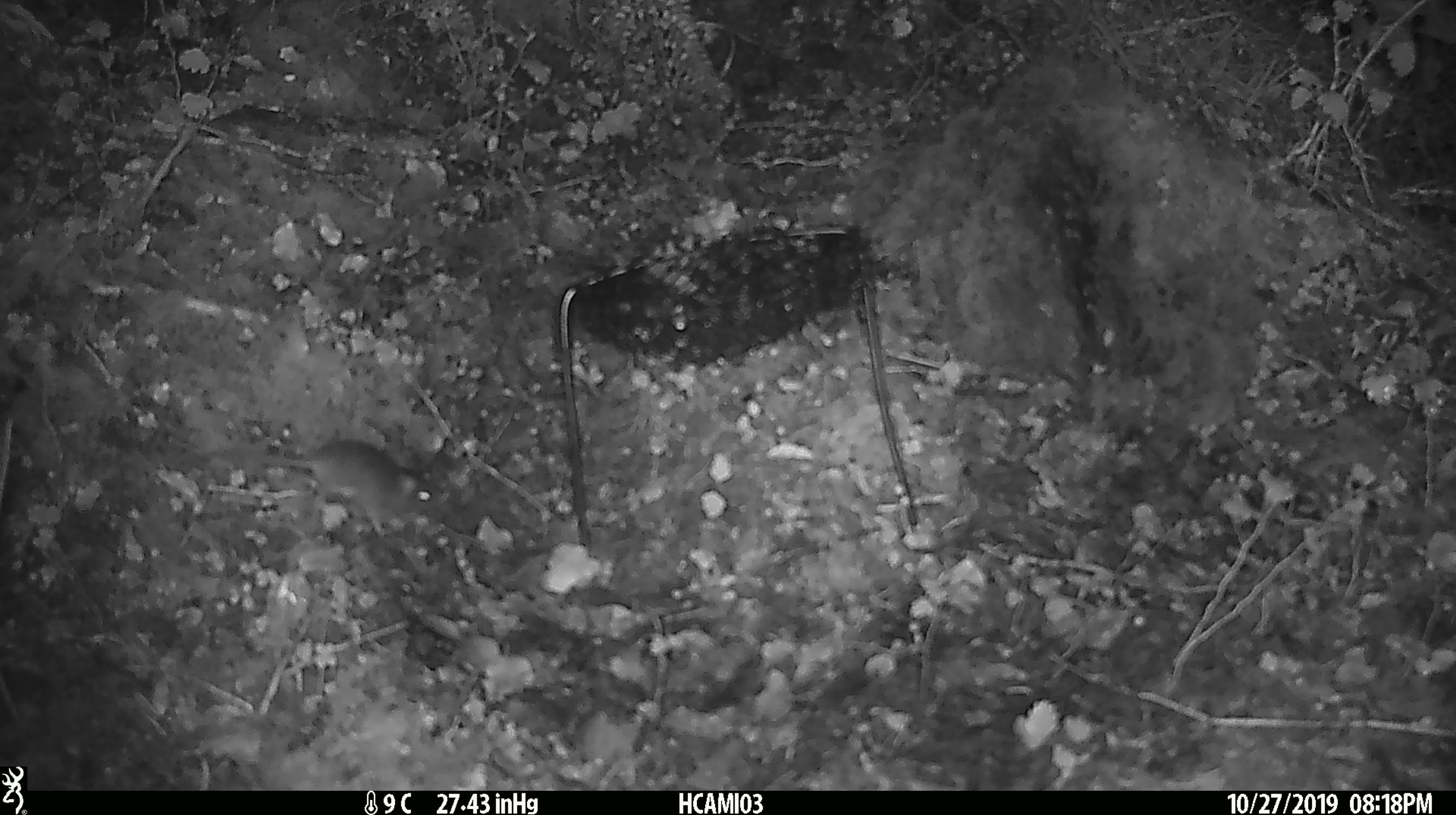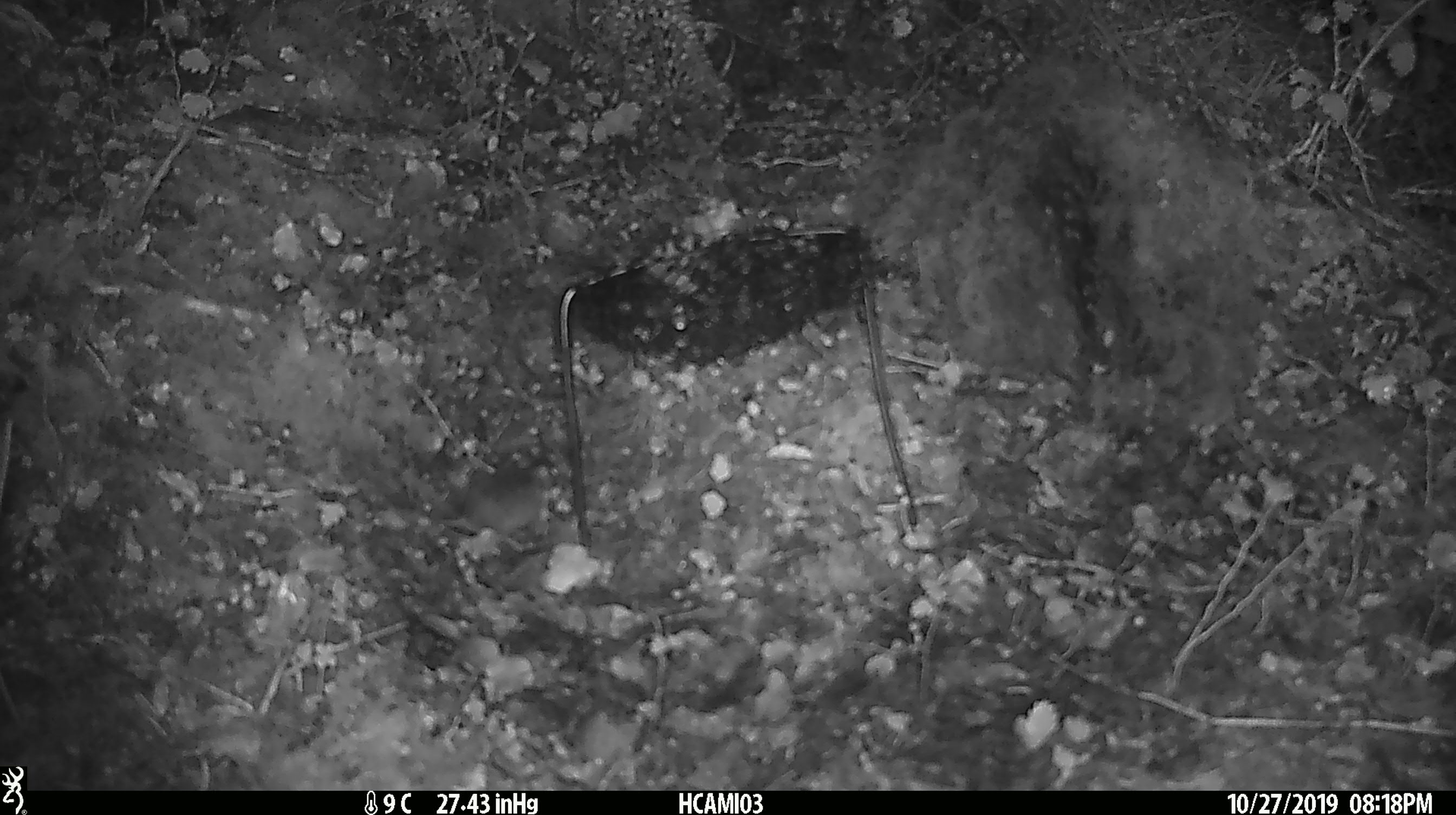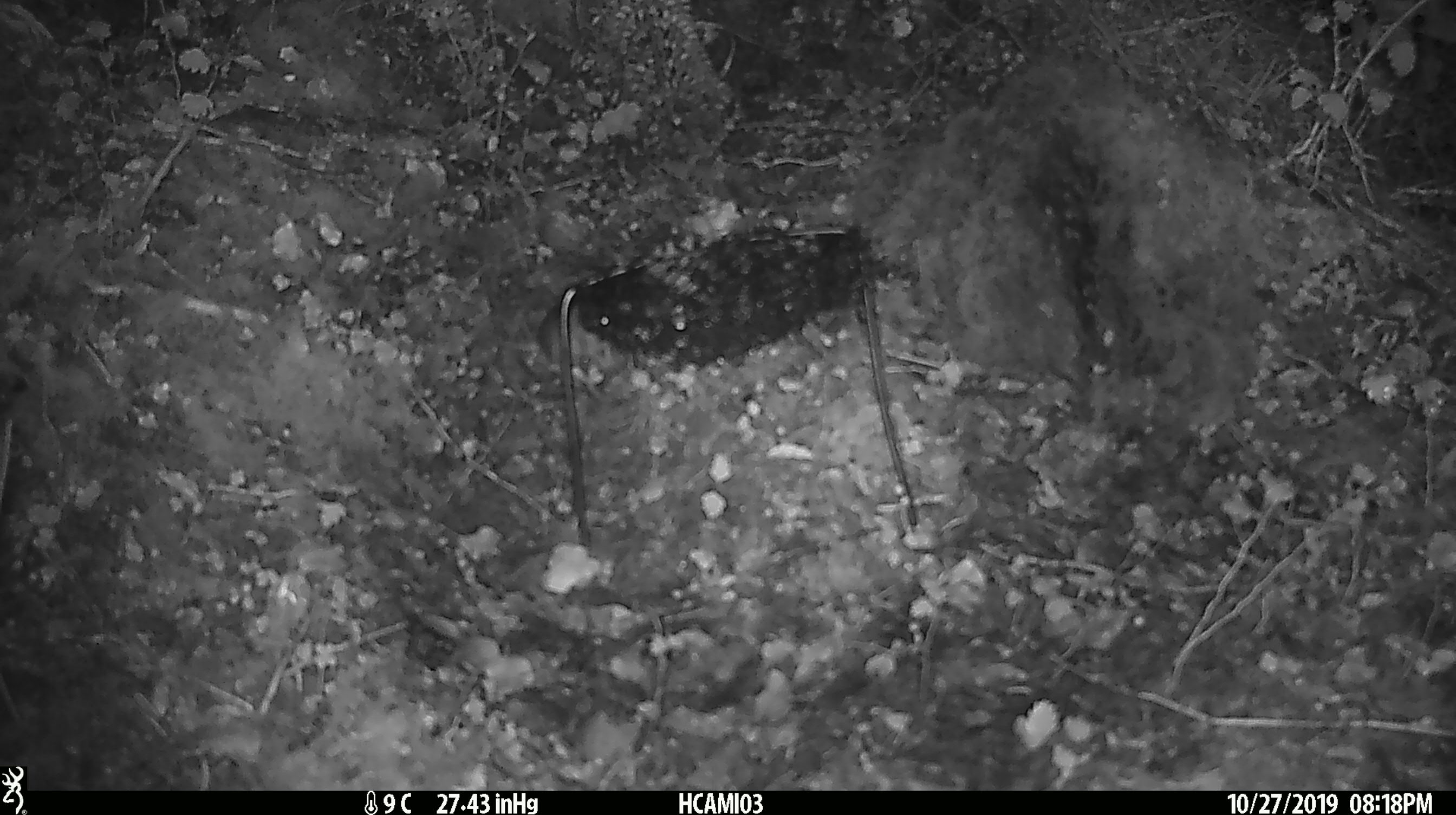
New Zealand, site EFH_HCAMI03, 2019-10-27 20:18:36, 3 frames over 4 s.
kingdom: Animalia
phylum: Chordata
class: Mammalia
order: Rodentia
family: Muridae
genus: Mus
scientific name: Mus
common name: mouse